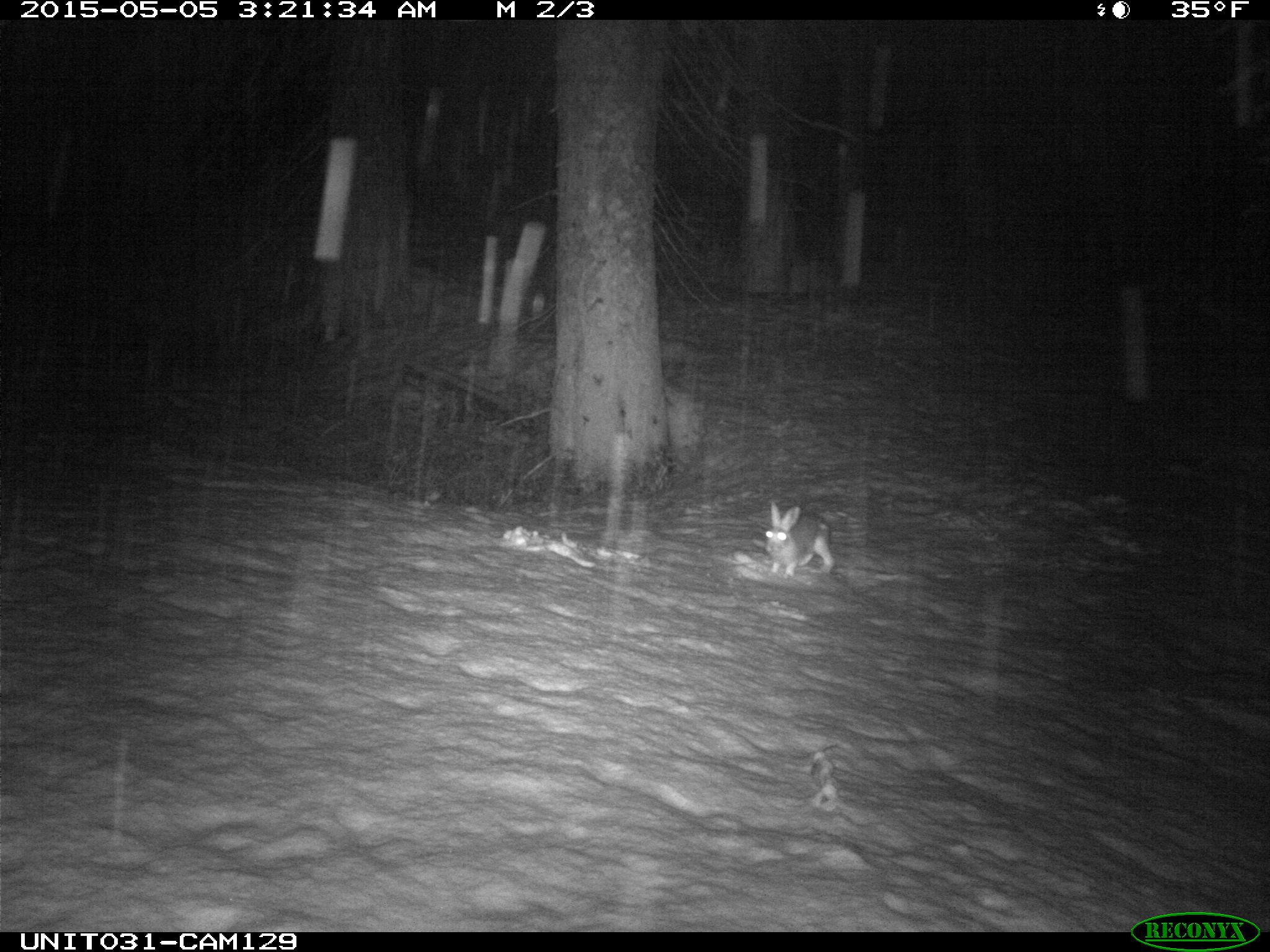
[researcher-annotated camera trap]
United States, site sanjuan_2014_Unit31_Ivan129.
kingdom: Animalia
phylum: Chordata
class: Mammalia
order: Lagomorpha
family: Leporidae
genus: Lepus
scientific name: Lepus americanus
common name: snowshoe hare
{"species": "Lepus americanus (snowshoe hare)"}